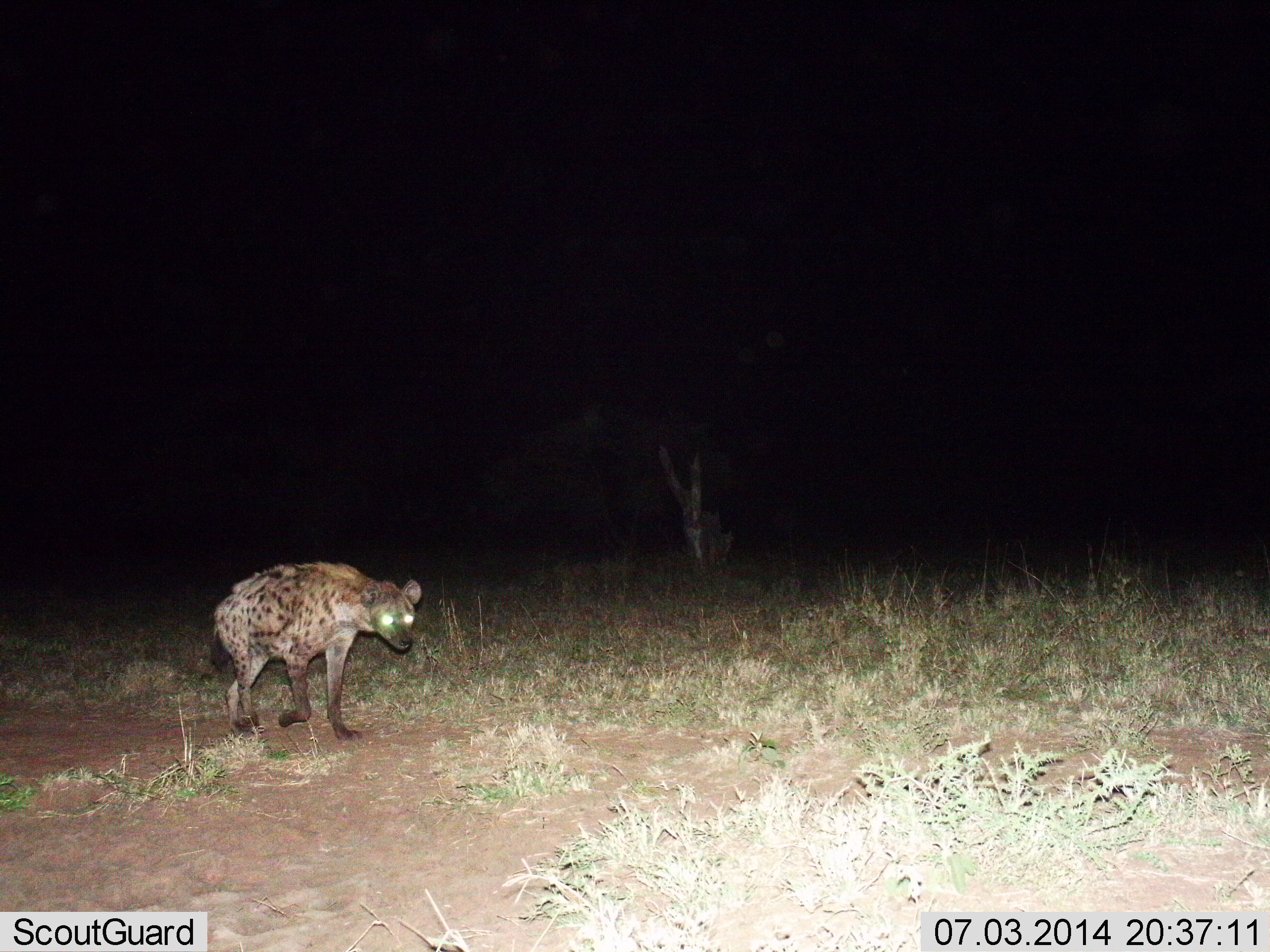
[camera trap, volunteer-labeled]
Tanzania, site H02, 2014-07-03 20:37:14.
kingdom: Animalia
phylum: Chordata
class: Mammalia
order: Carnivora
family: Hyaenidae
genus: Crocuta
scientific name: Crocuta crocuta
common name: spotted hyena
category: hyenaspotted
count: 1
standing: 30%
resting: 0%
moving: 70%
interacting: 0%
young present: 0%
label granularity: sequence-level